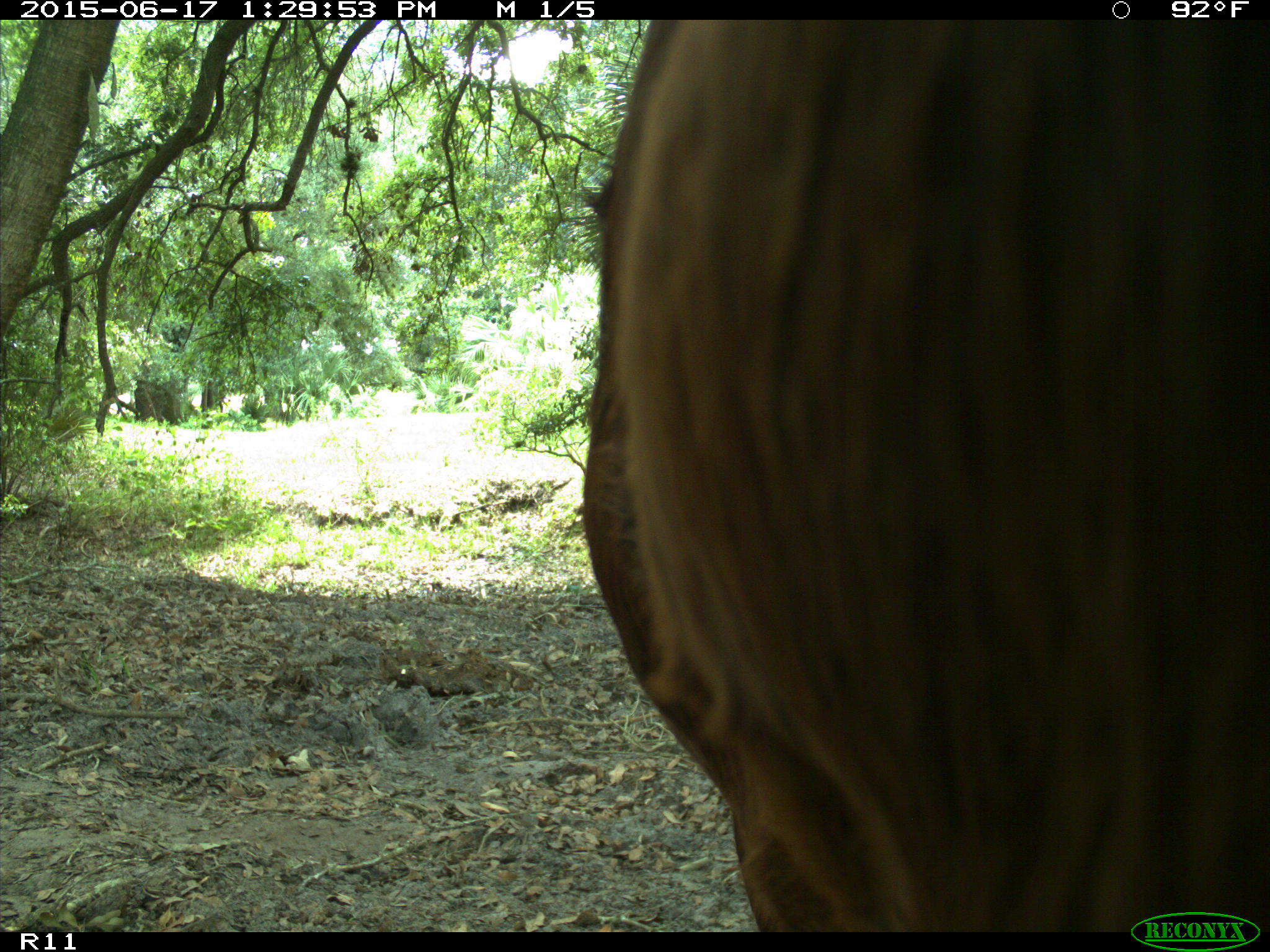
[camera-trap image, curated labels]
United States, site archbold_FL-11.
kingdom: Animalia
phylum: Chordata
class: Mammalia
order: Artiodactyla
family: Bovidae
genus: Bos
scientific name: Bos taurus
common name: domestic cow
Bos taurus (domestic cow).